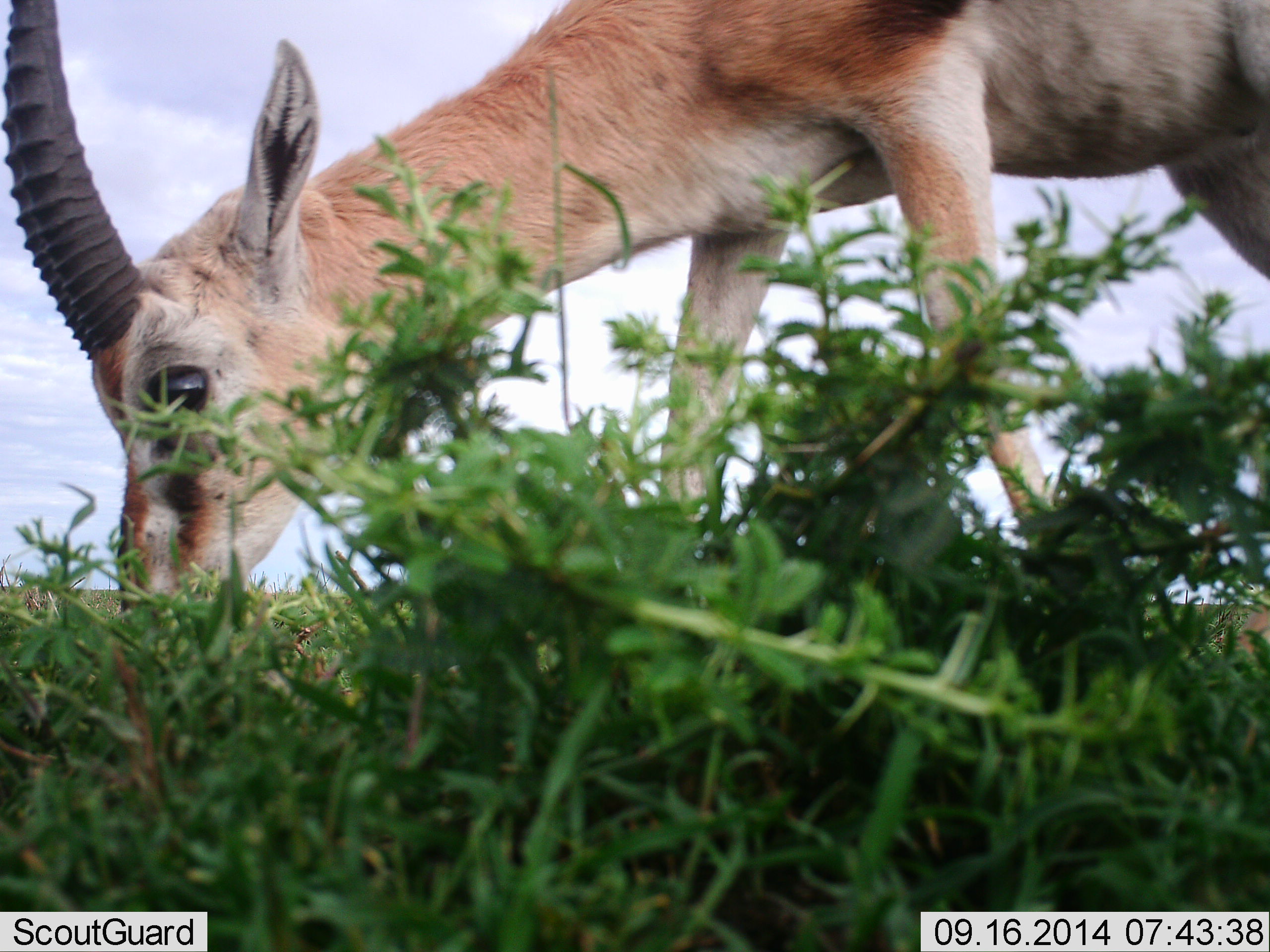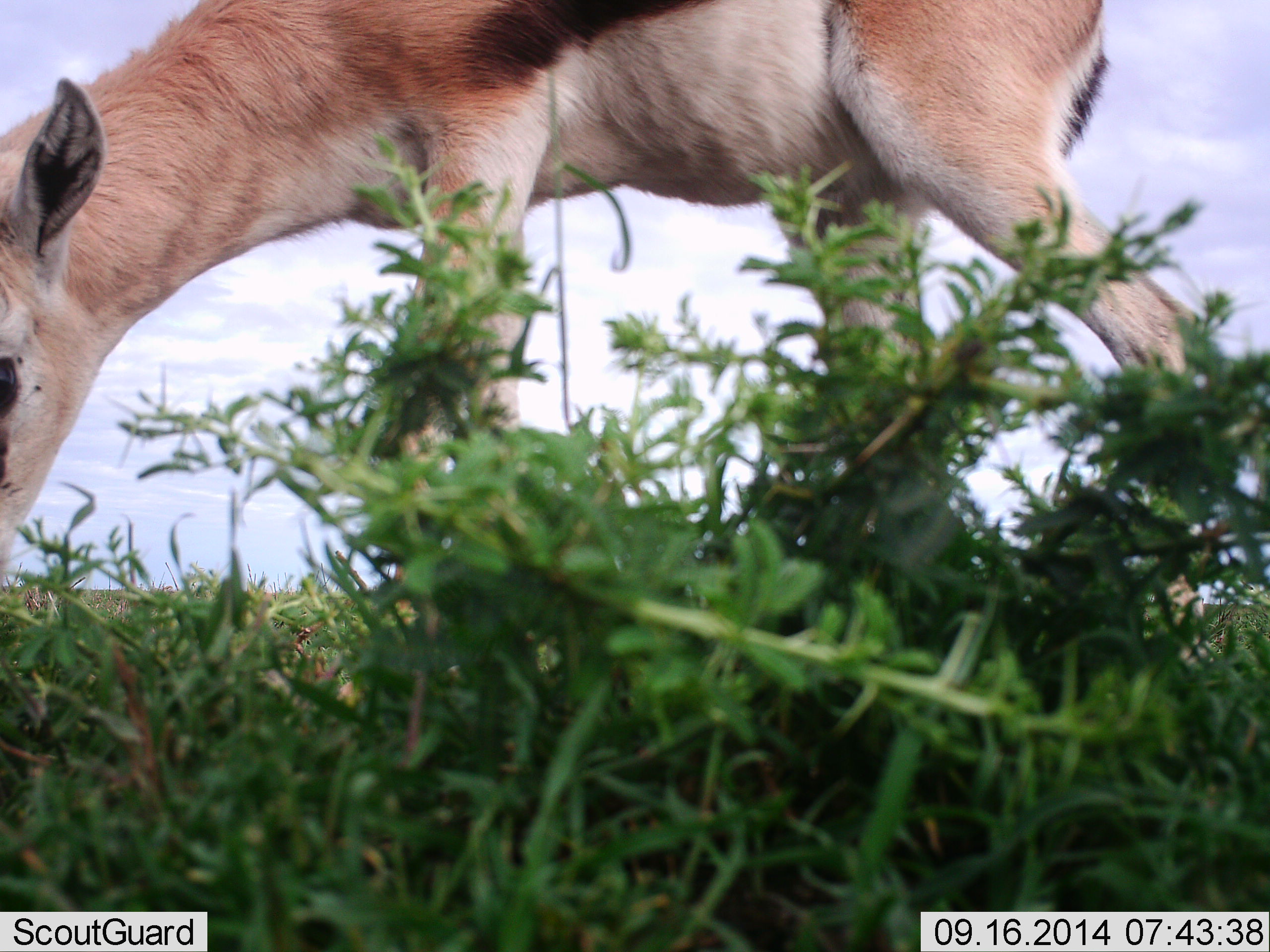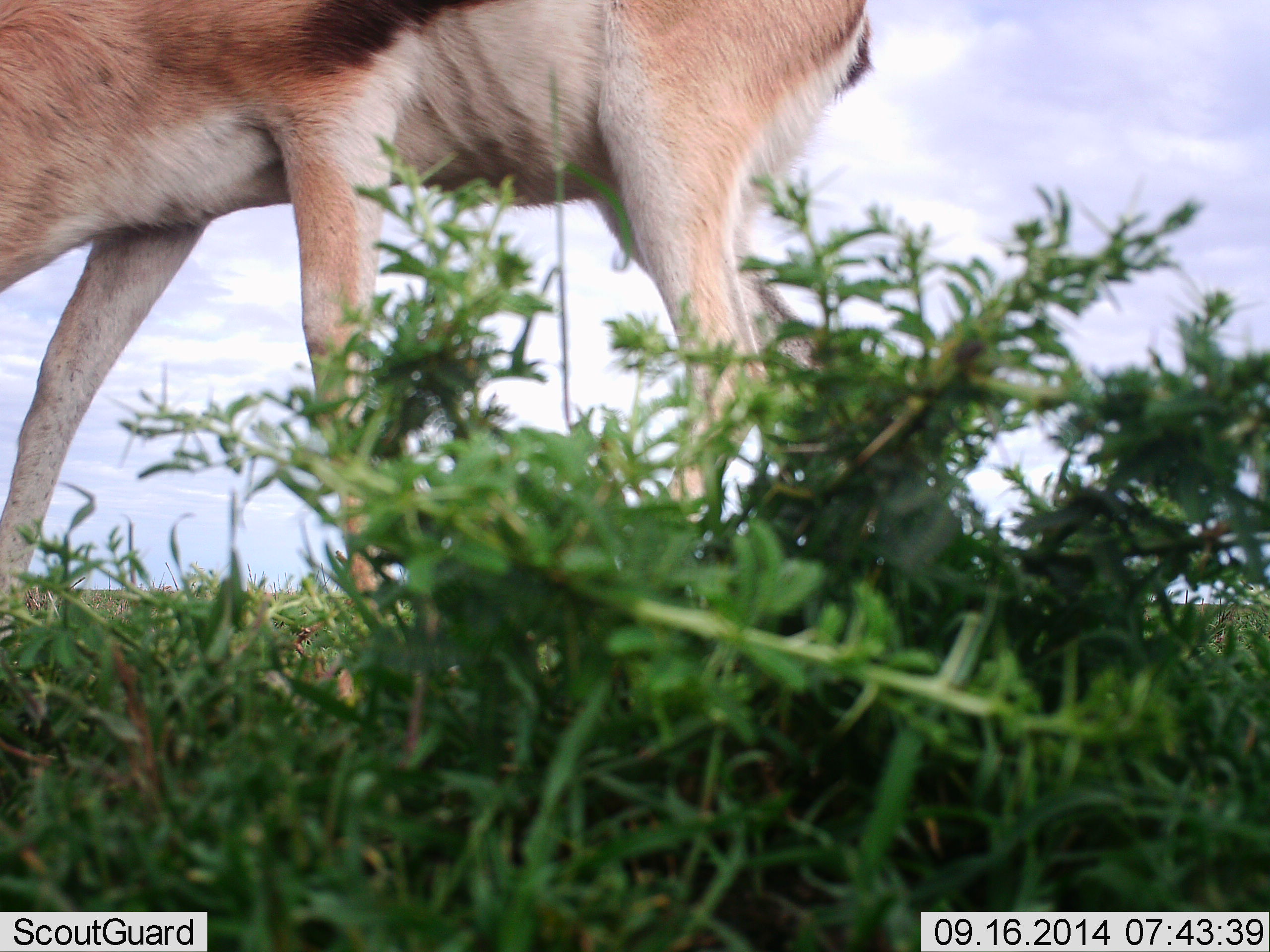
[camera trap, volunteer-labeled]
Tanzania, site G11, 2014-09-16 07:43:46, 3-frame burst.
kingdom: Animalia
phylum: Chordata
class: Mammalia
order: Artiodactyla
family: Bovidae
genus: Eudorcas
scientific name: Eudorcas thomsonii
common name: thomson's gazelle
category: gazellethomsons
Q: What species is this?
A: Gazellethomsons (thomson's gazelle) (Eudorcas thomsonii).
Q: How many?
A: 1.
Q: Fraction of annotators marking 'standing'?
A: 20%.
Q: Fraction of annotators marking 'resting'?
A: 0%.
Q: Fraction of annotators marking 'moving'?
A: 40%.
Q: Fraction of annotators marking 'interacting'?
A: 0%.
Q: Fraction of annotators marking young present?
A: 0%.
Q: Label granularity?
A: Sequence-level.